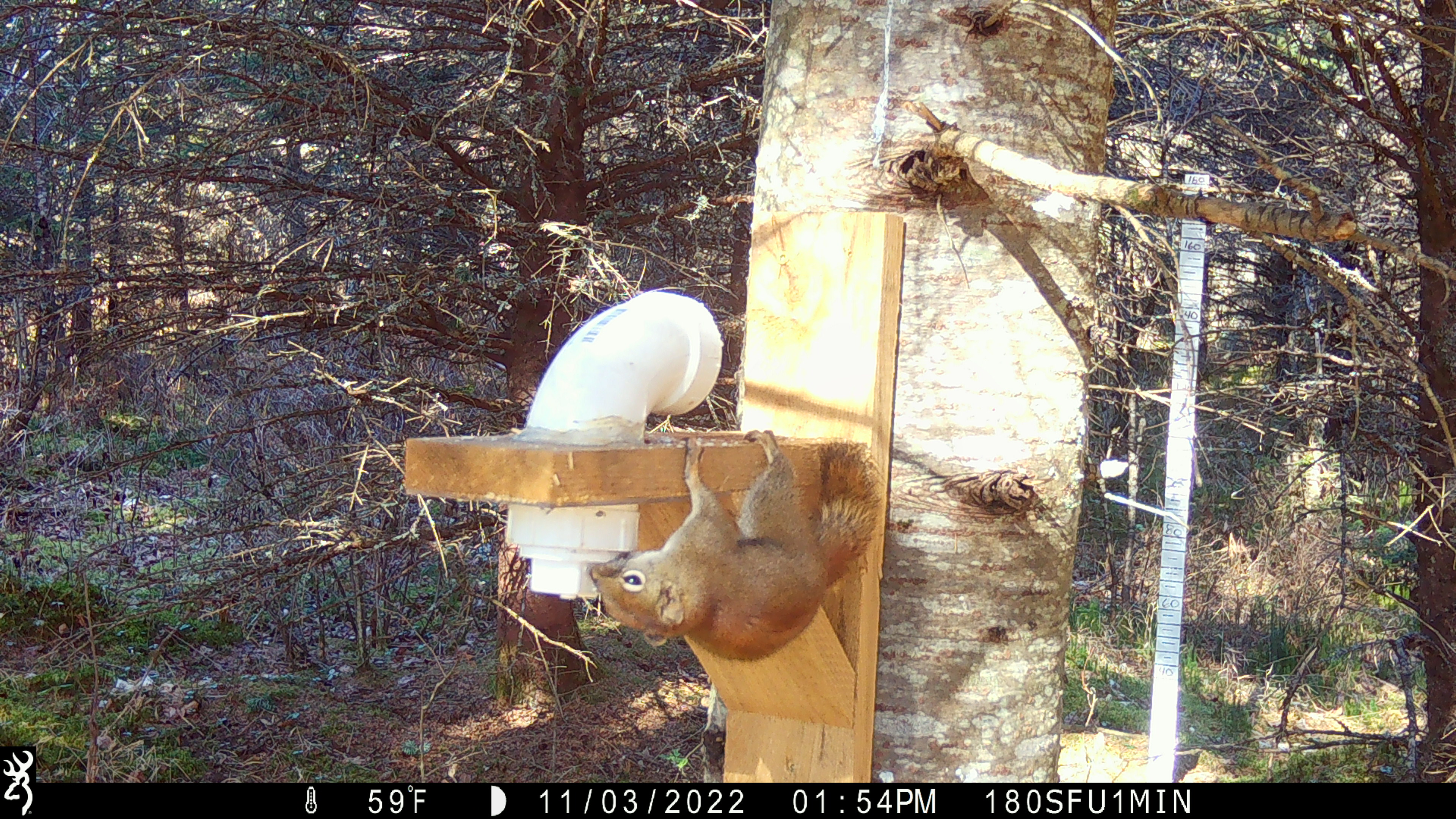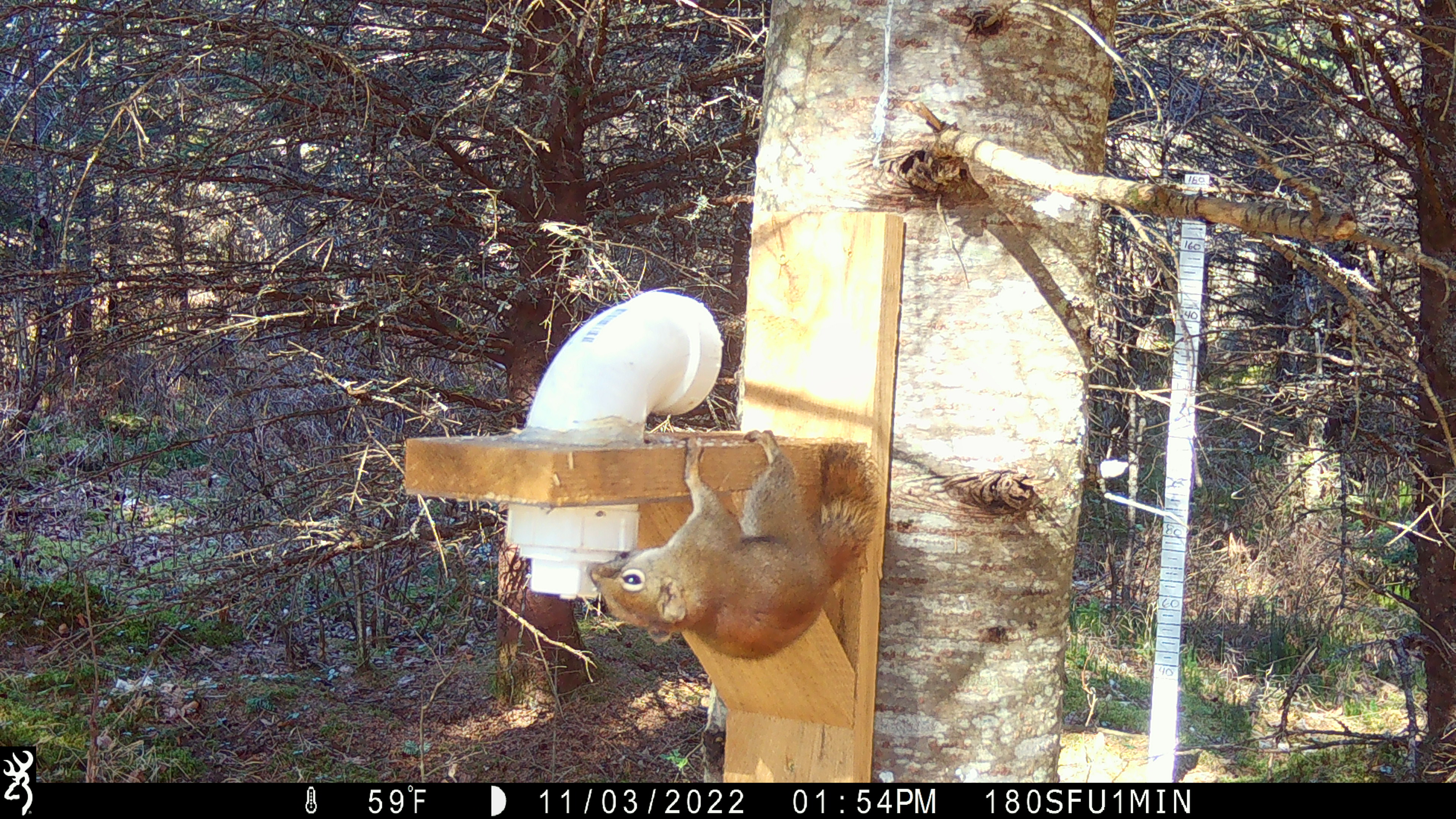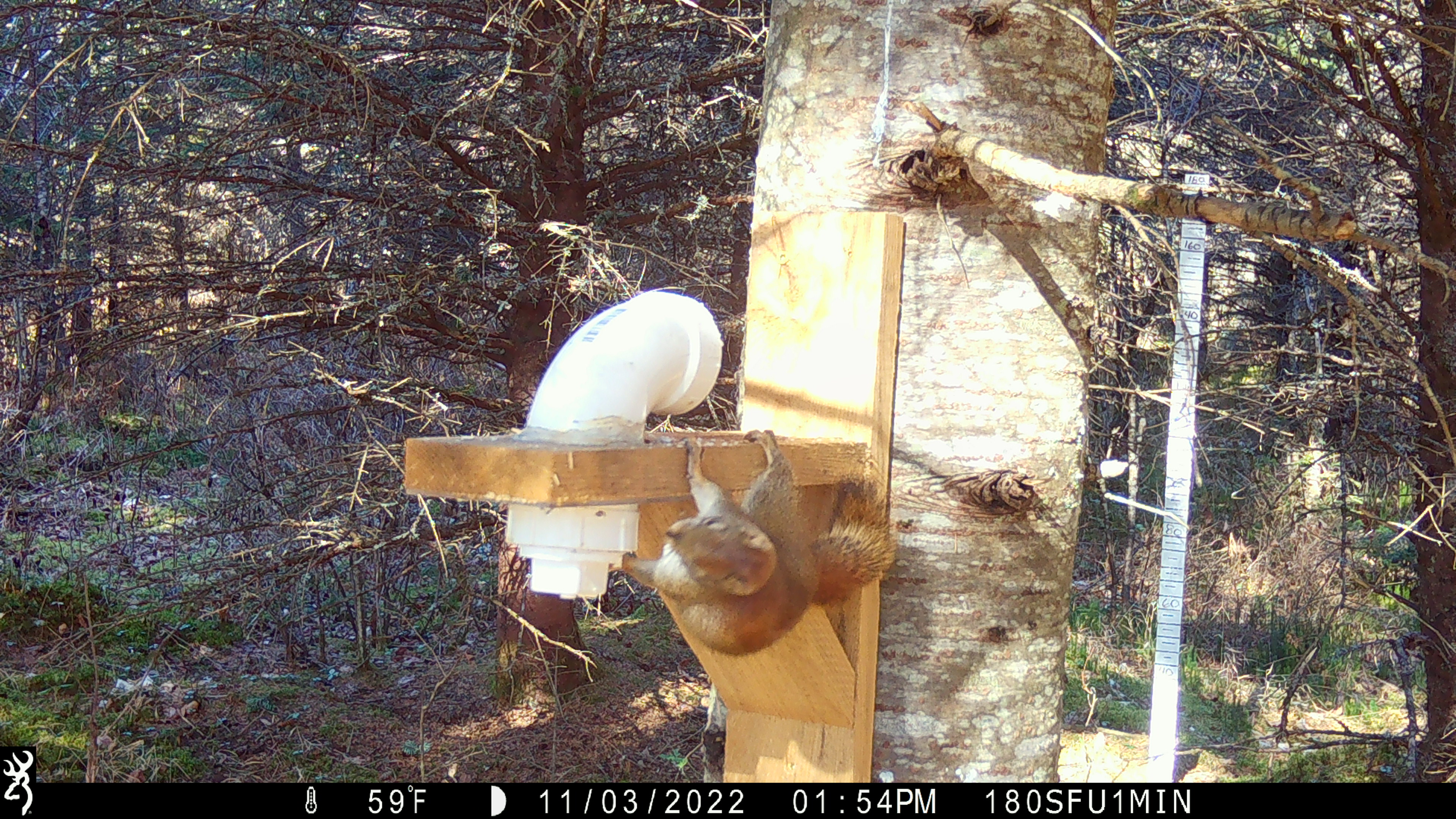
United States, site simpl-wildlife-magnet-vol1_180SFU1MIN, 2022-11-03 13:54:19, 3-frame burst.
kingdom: Animalia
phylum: Chordata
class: Mammalia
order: Rodentia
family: Sciuridae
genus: Tamiasciurus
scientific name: Tamiasciurus hudsonicus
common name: red squirrel